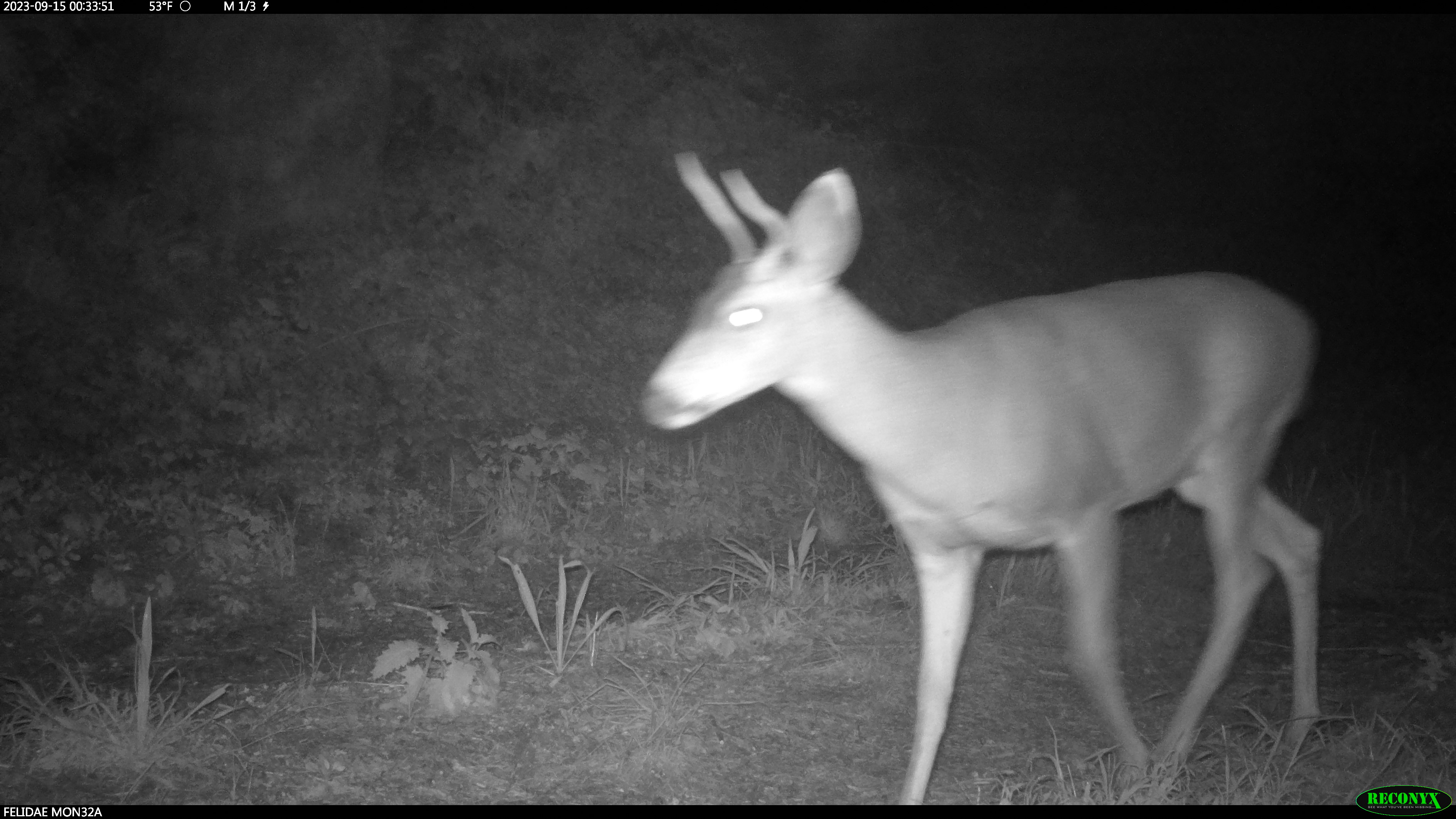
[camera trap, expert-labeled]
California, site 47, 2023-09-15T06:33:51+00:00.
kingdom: Animalia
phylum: Chordata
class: Mammalia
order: Artiodactyla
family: Cervidae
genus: Odocoileus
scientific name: Odocoileus hemionus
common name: mule deer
Mule deer (Odocoileus hemionus).